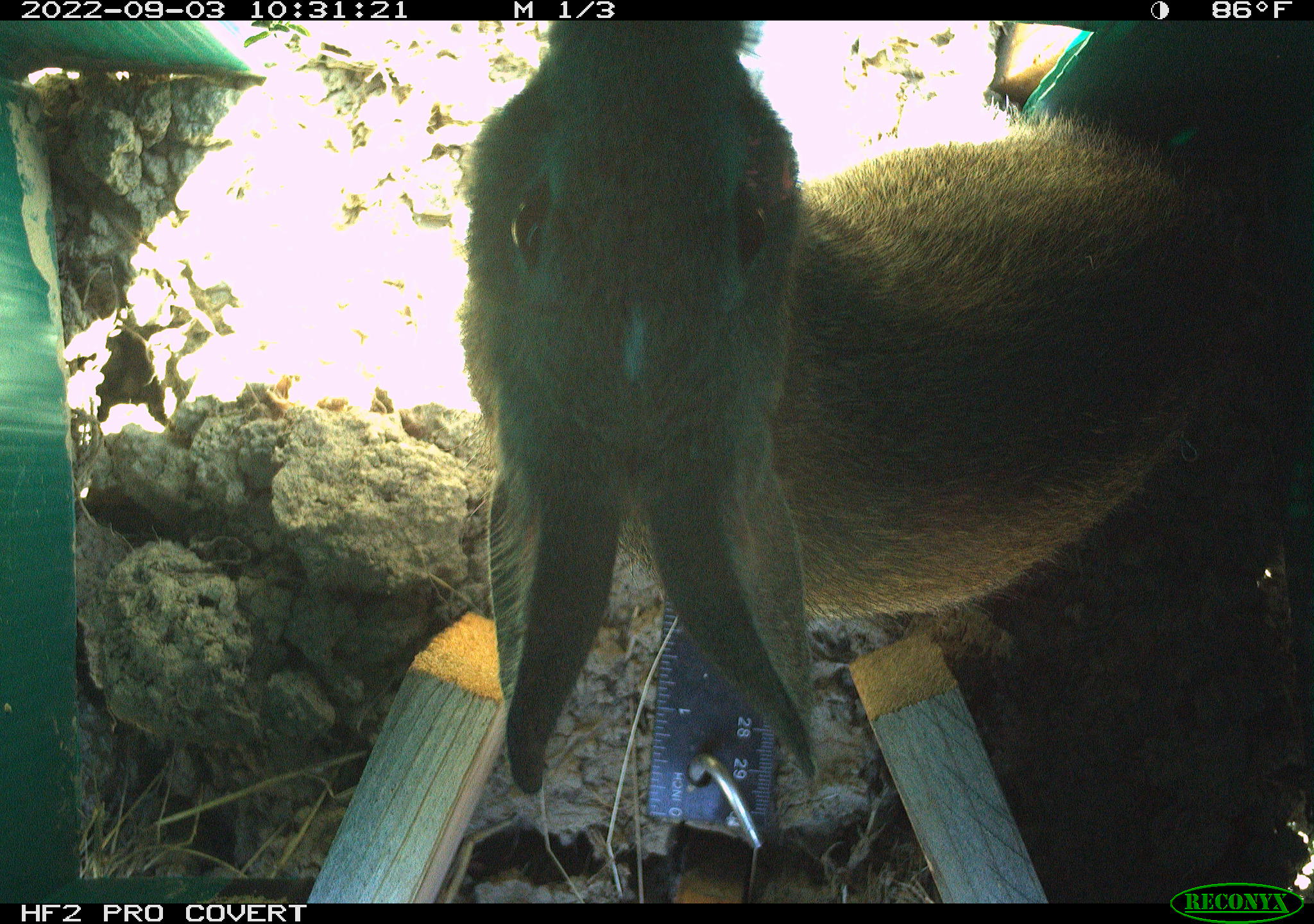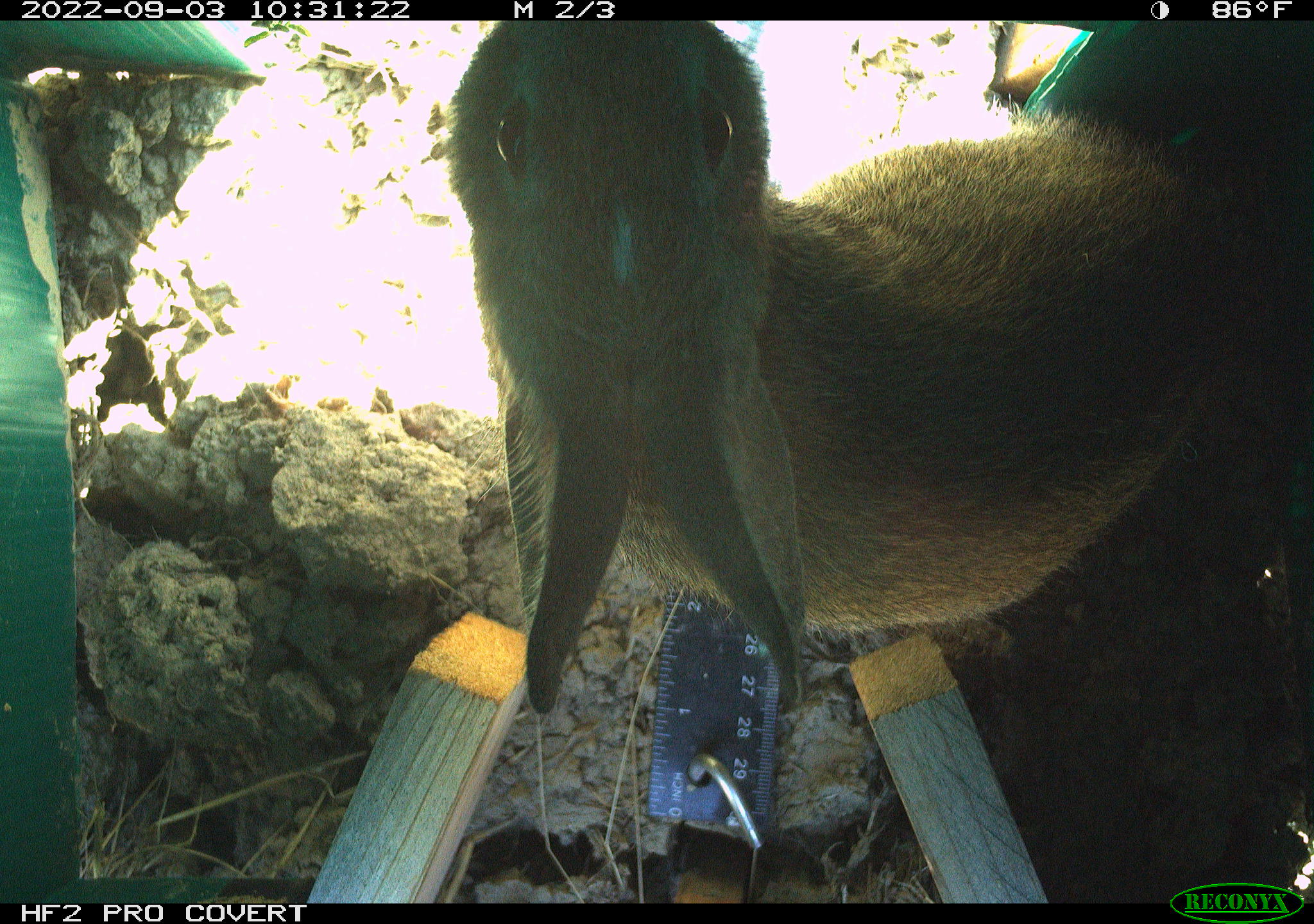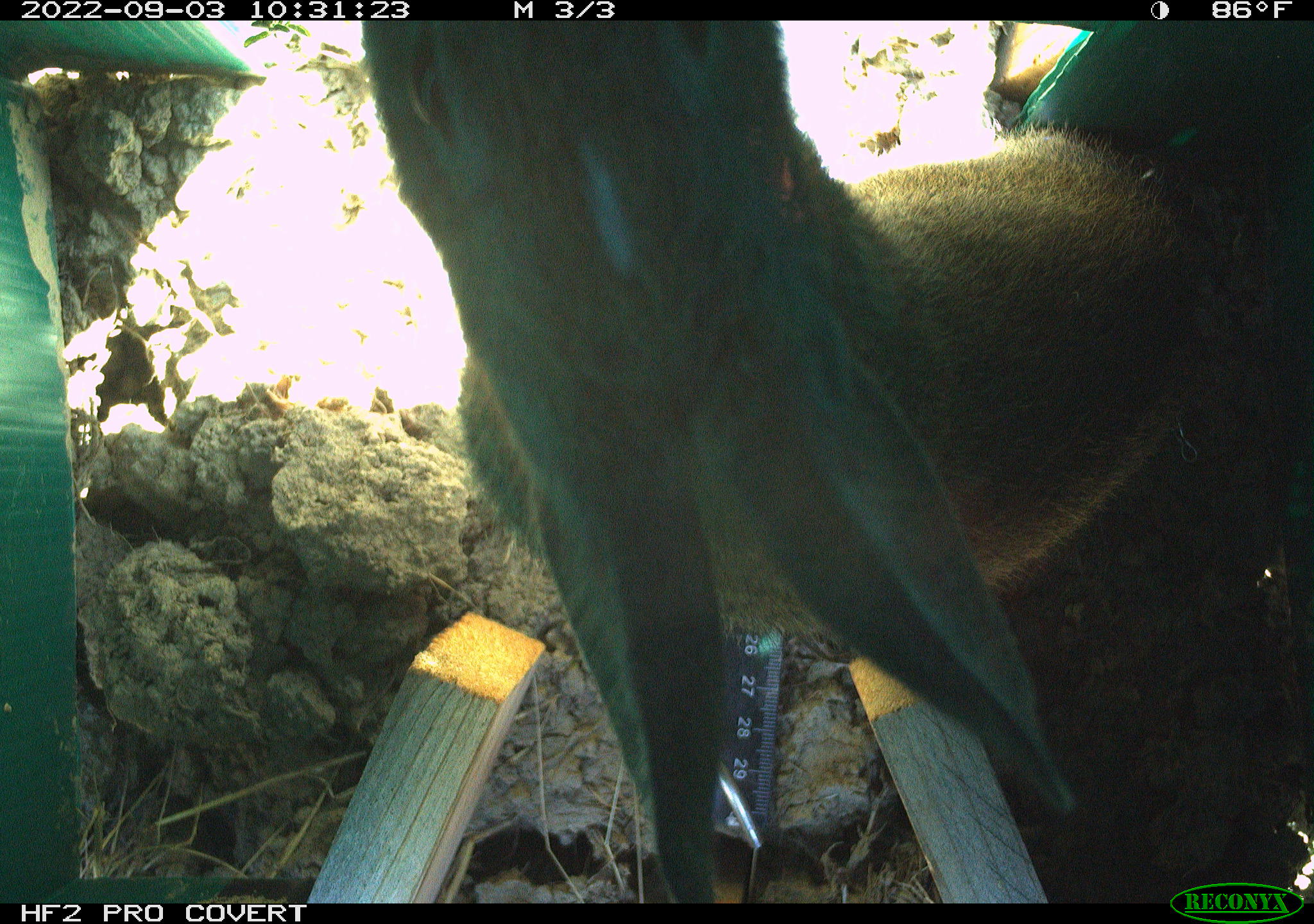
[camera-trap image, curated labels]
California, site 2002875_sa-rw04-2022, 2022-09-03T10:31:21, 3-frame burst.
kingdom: Animalia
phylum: Chordata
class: Mammalia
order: Lagomorpha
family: Leporidae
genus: Sylvilagus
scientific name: Sylvilagus bachmani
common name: brush rabbit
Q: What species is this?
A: Brush rabbit (Sylvilagus bachmani).